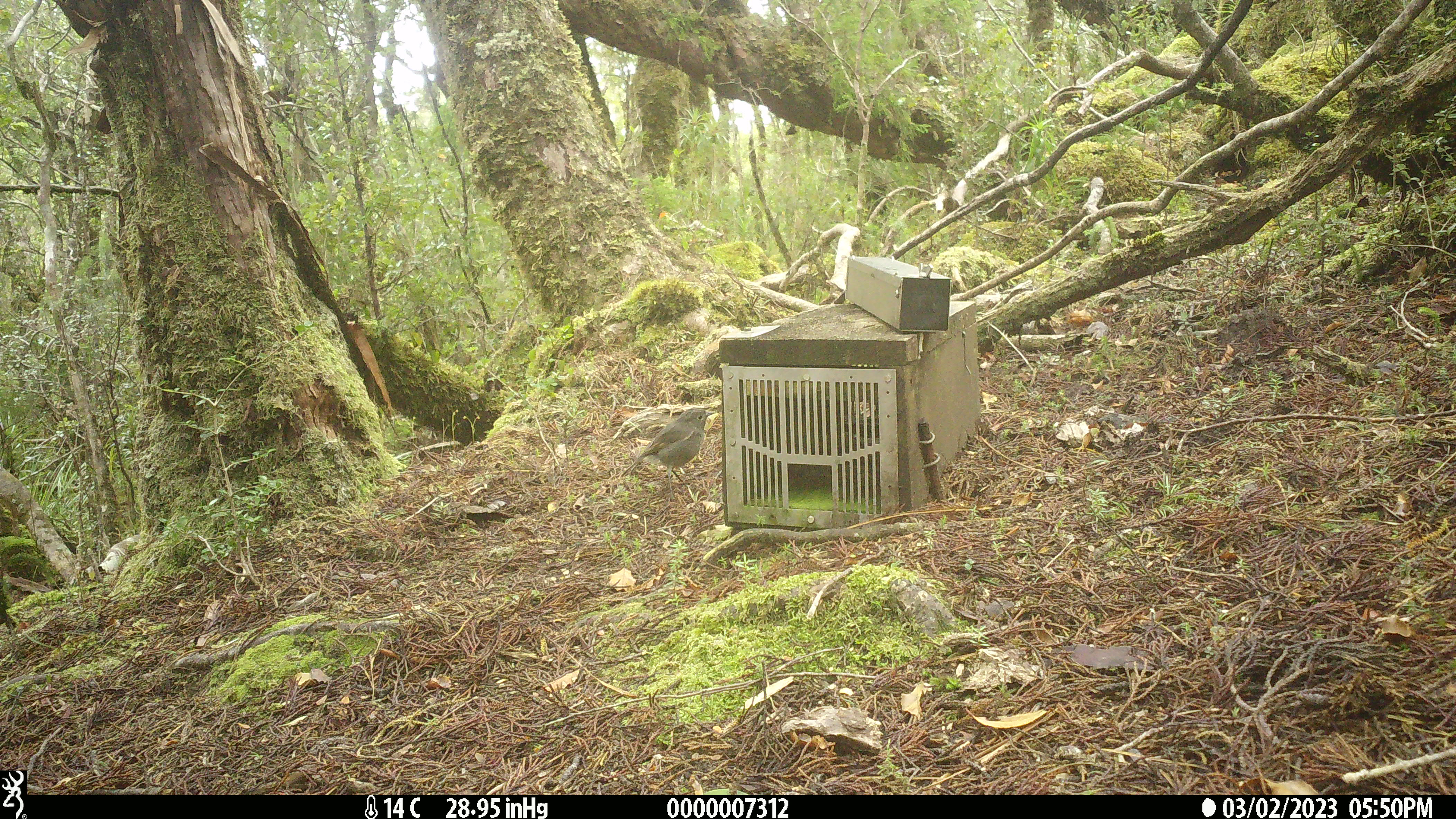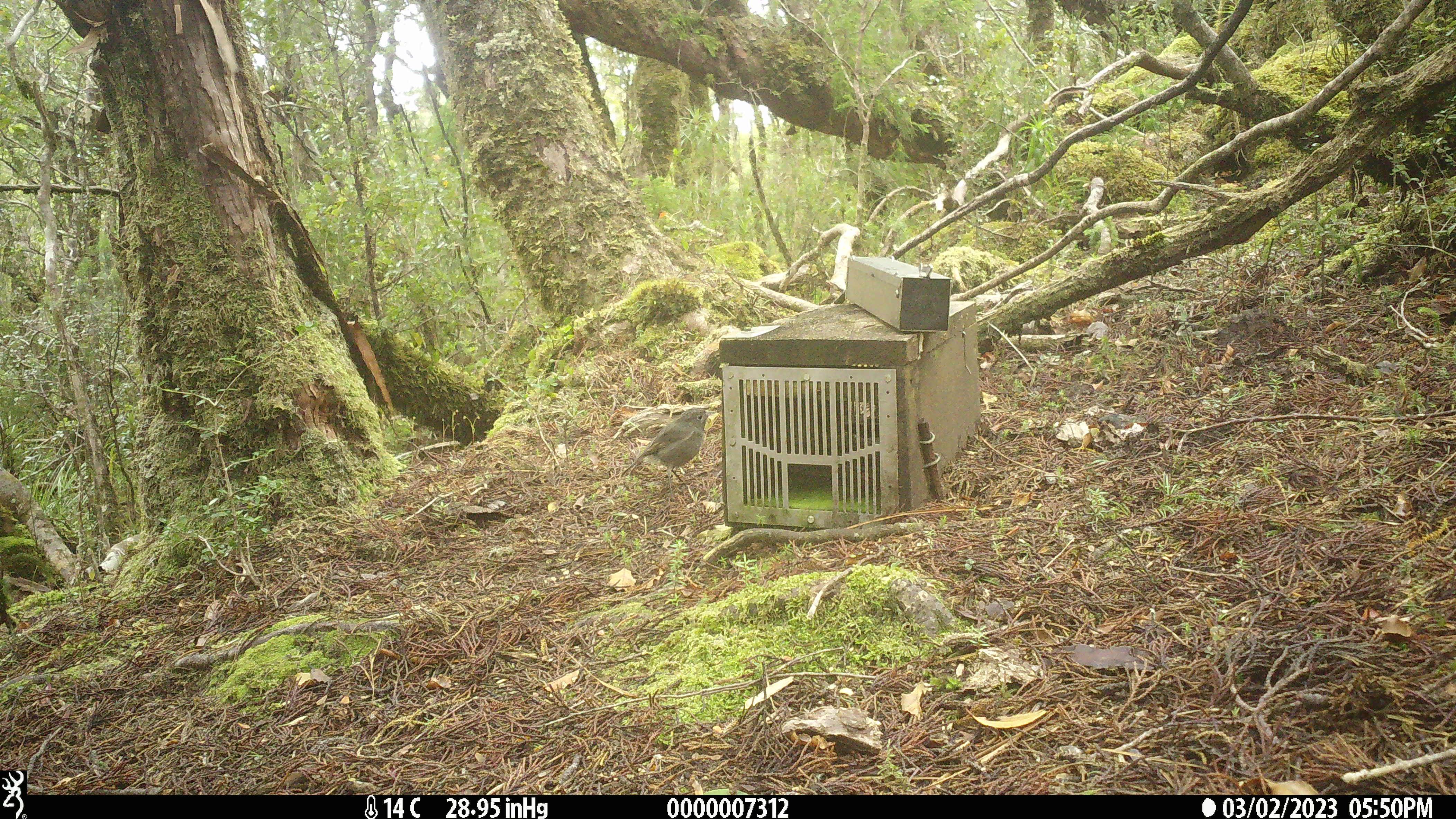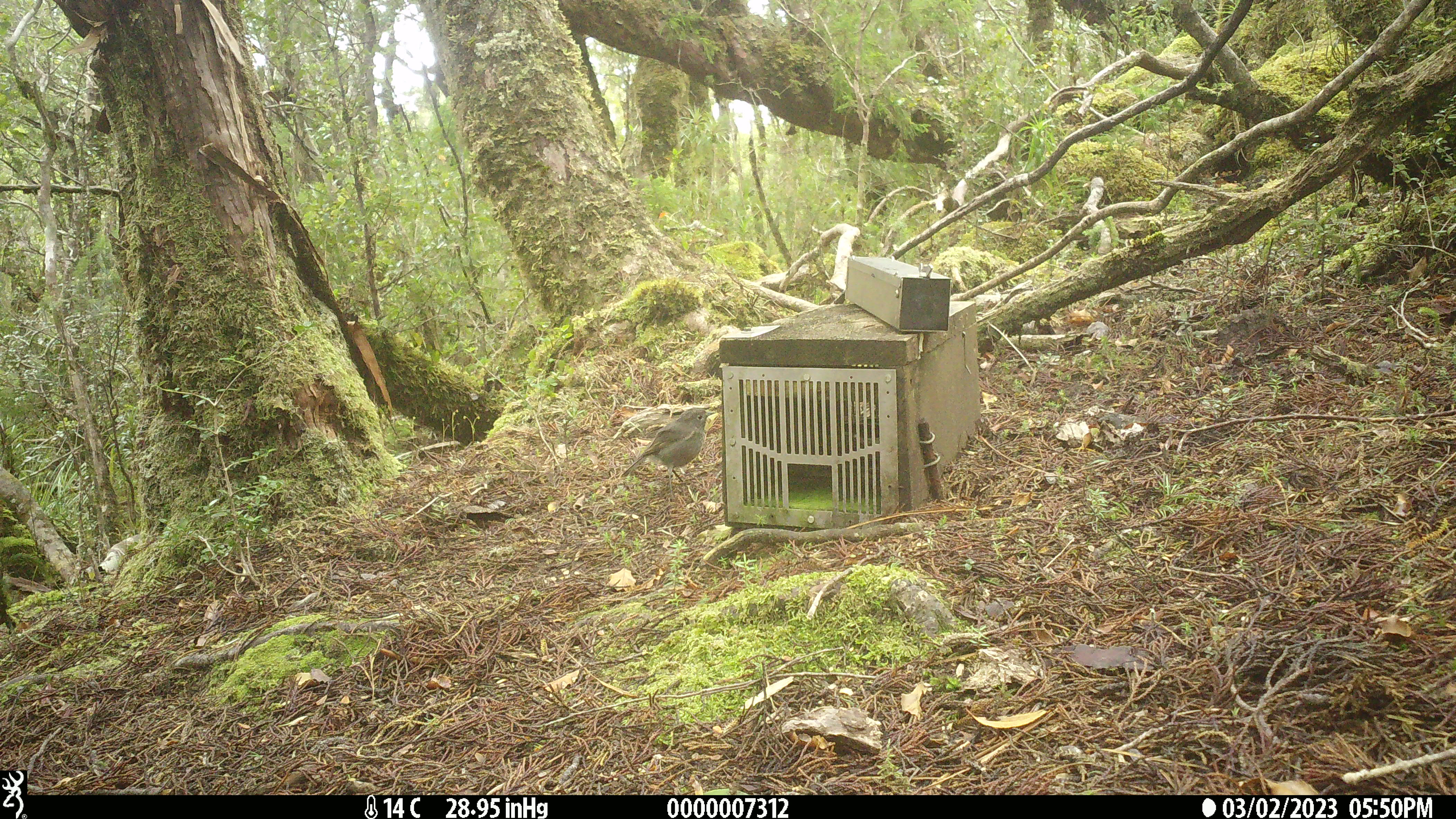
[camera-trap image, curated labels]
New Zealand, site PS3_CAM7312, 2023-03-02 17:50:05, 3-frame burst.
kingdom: Animalia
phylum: Chordata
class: Aves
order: Passeriformes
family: Petroicidae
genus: Petroica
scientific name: Petroica australis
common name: new zealand robin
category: robin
Robin (new zealand robin) (Petroica australis).